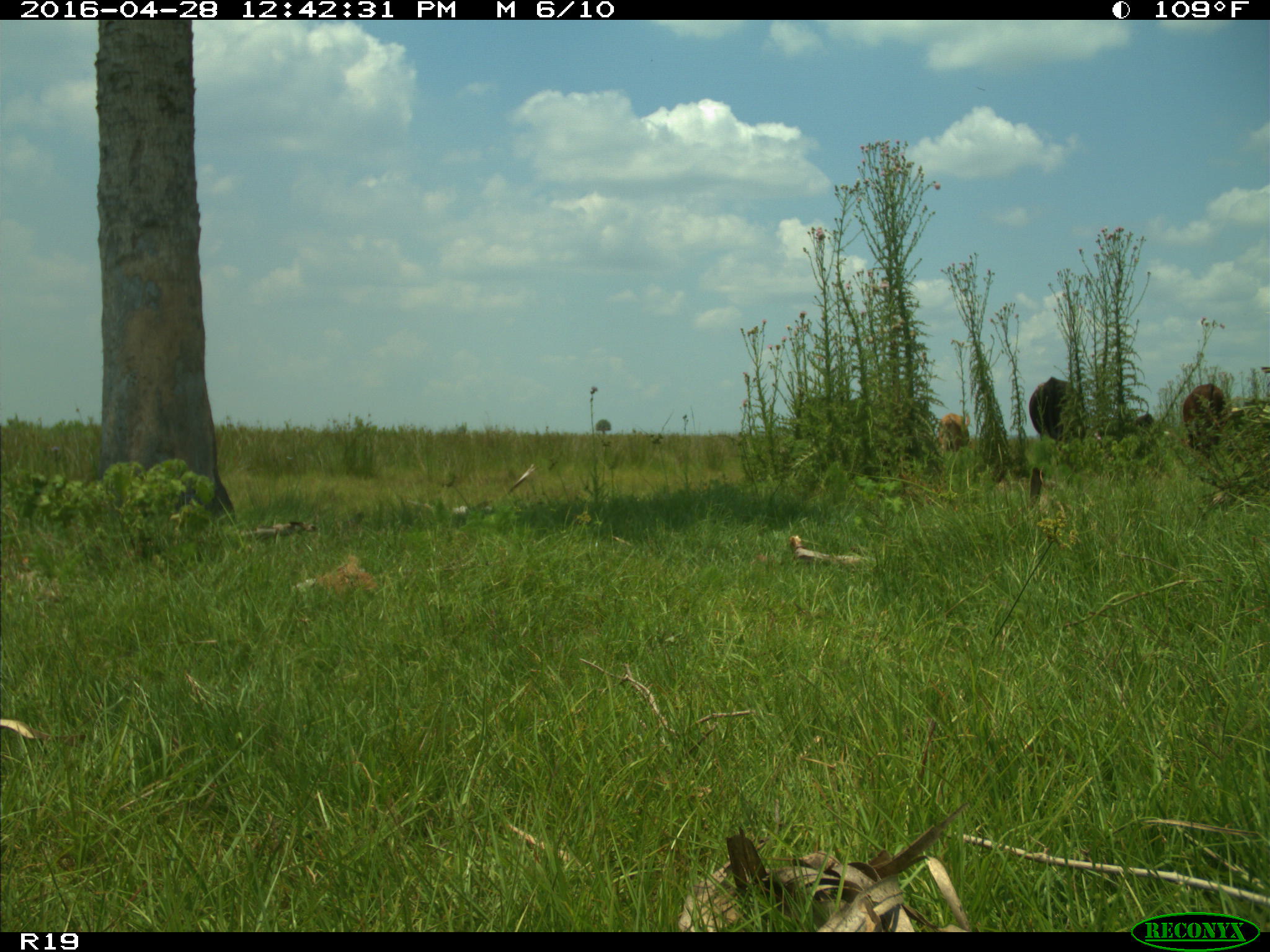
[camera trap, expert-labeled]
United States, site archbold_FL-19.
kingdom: Animalia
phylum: Chordata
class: Mammalia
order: Artiodactyla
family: Bovidae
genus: Bos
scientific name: Bos taurus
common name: domestic cow